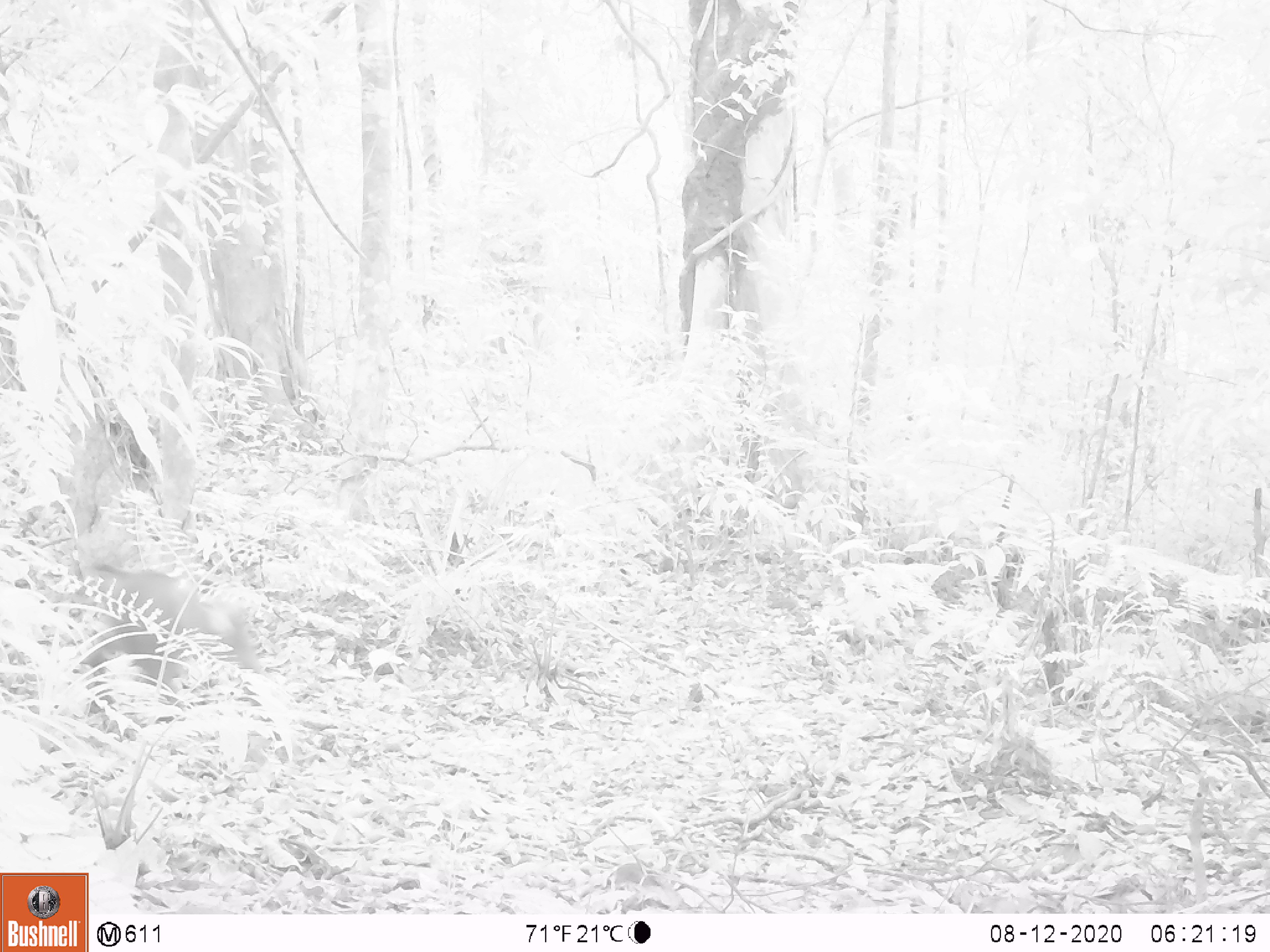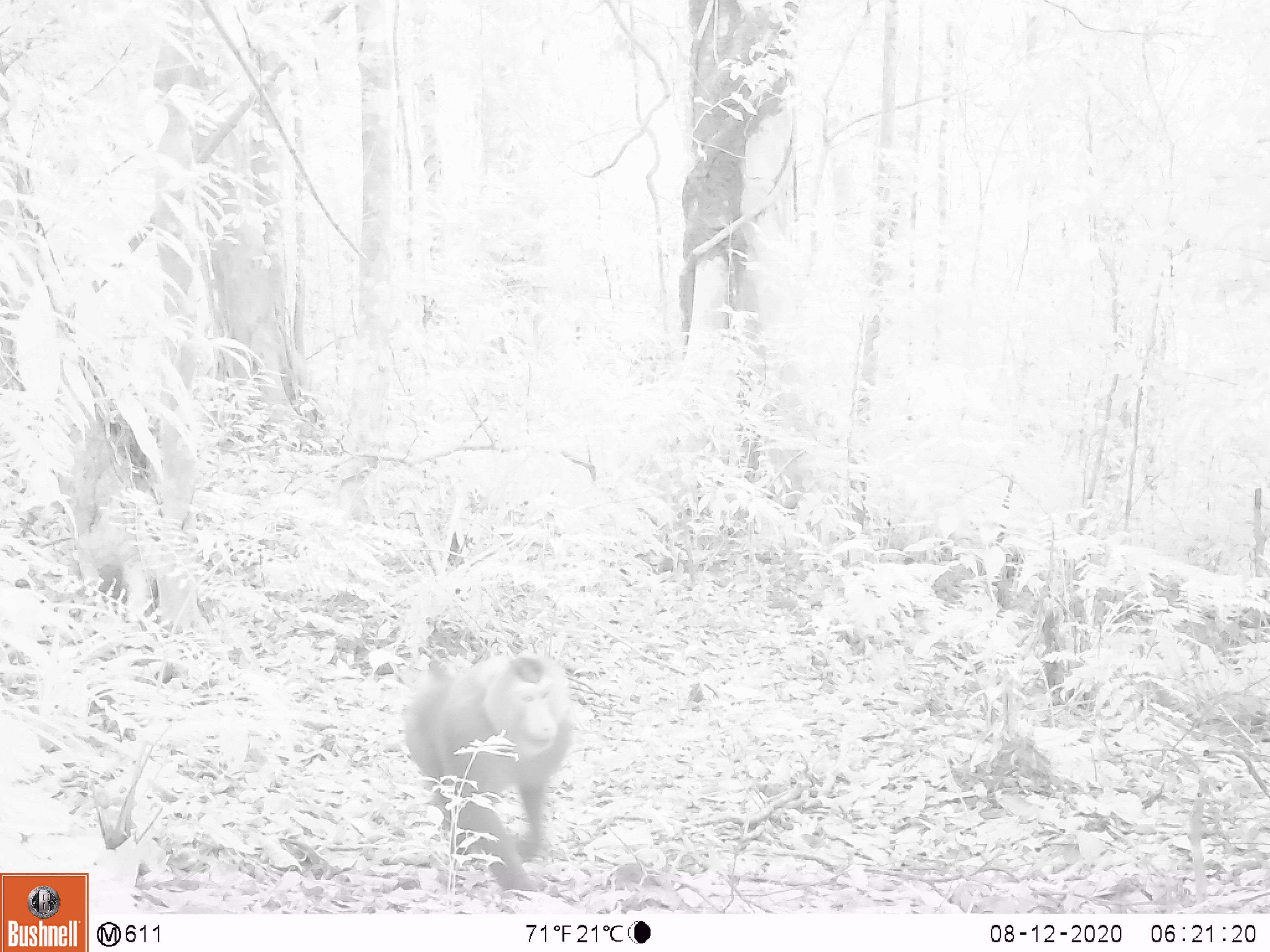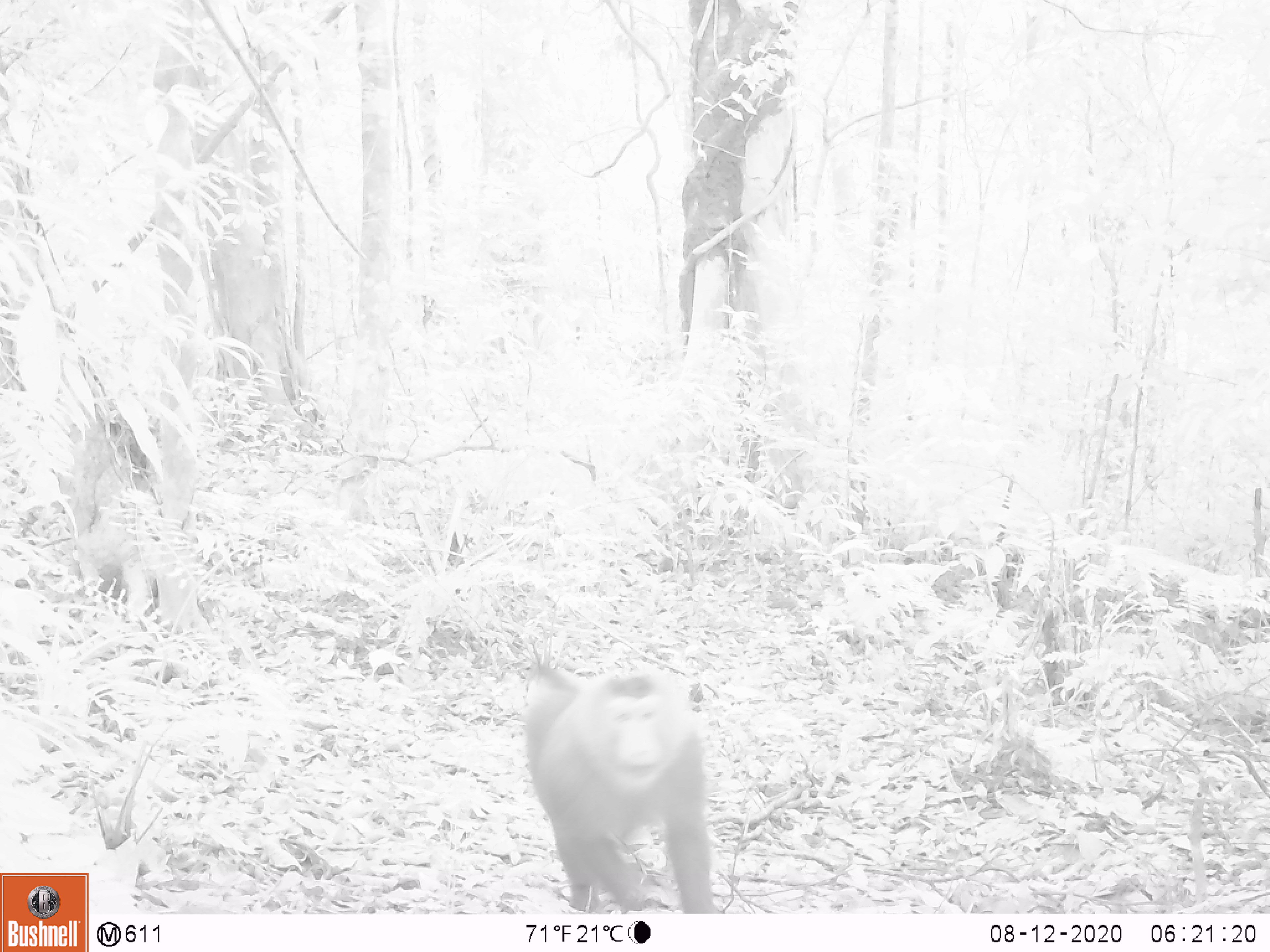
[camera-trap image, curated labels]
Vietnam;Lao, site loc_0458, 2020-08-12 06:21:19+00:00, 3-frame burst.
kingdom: Animalia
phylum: Chordata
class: Mammalia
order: Primates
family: Cercopithecidae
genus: Macaca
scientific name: Macaca nemestrina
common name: pig-tailed macaque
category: pig tailed macaque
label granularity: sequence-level